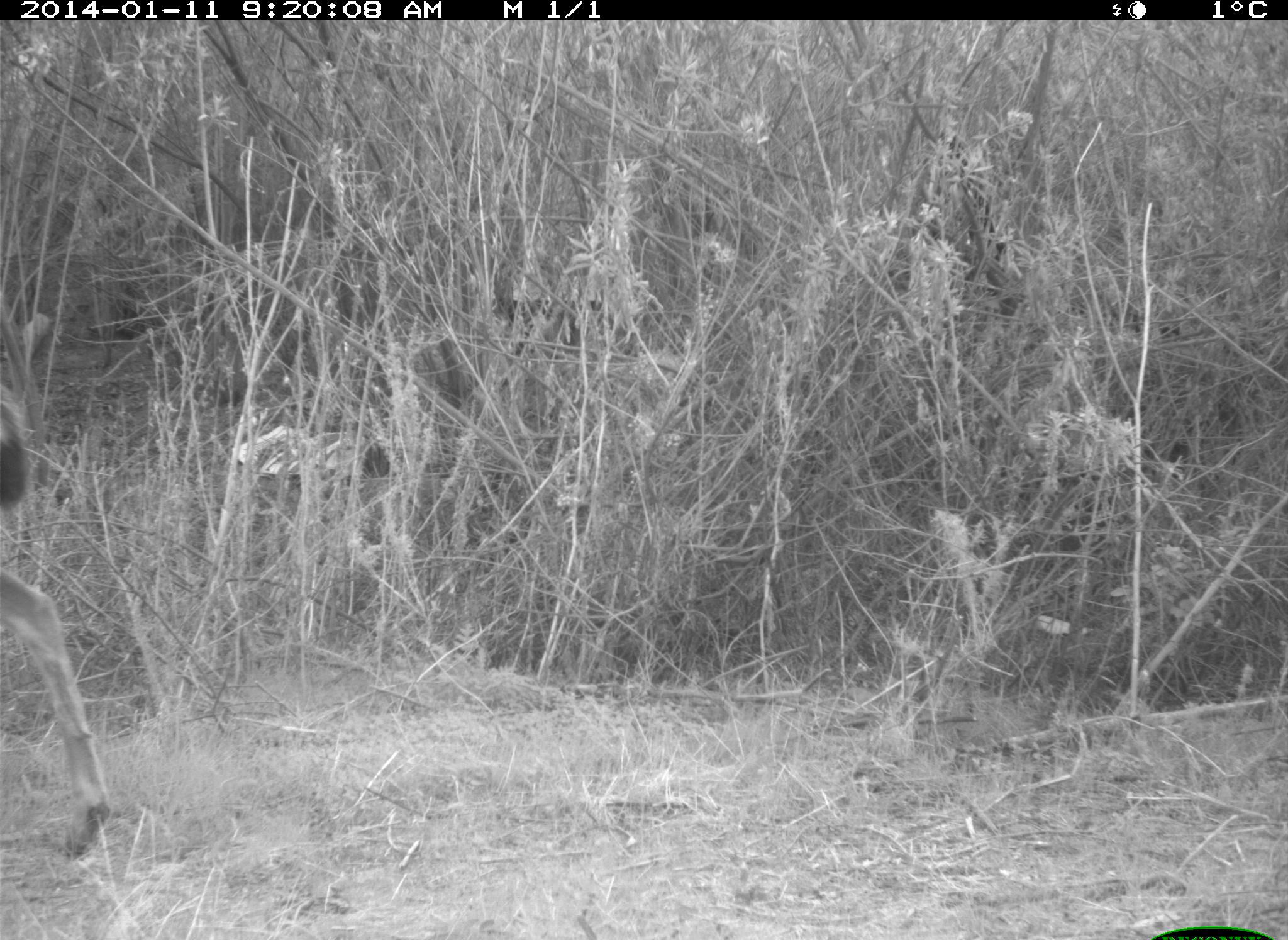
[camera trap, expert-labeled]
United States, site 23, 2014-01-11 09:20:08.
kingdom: Animalia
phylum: Chordata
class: Mammalia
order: Artiodactyla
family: Cervidae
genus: Odocoileus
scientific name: Odocoileus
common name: deer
Deer (Odocoileus).